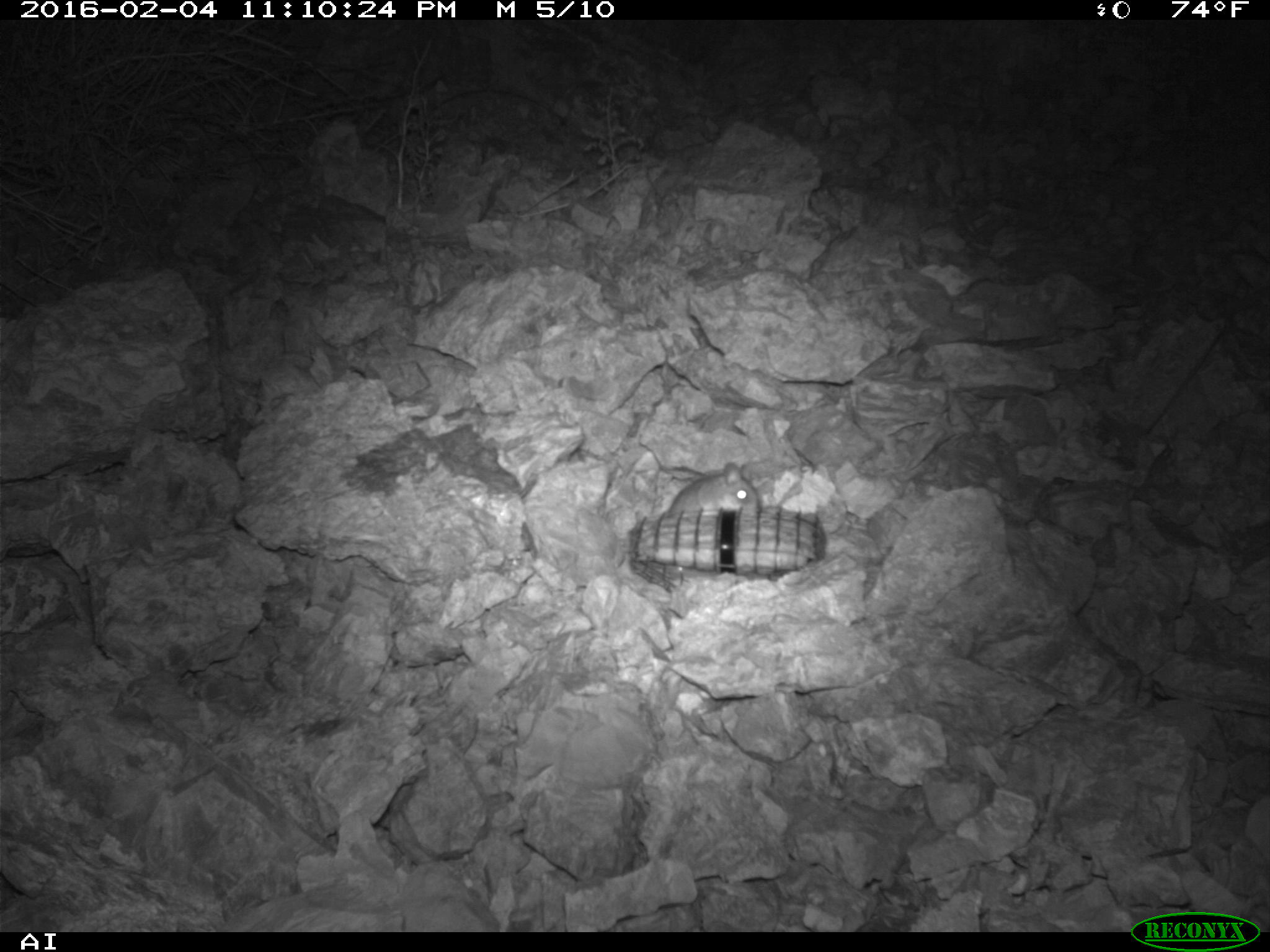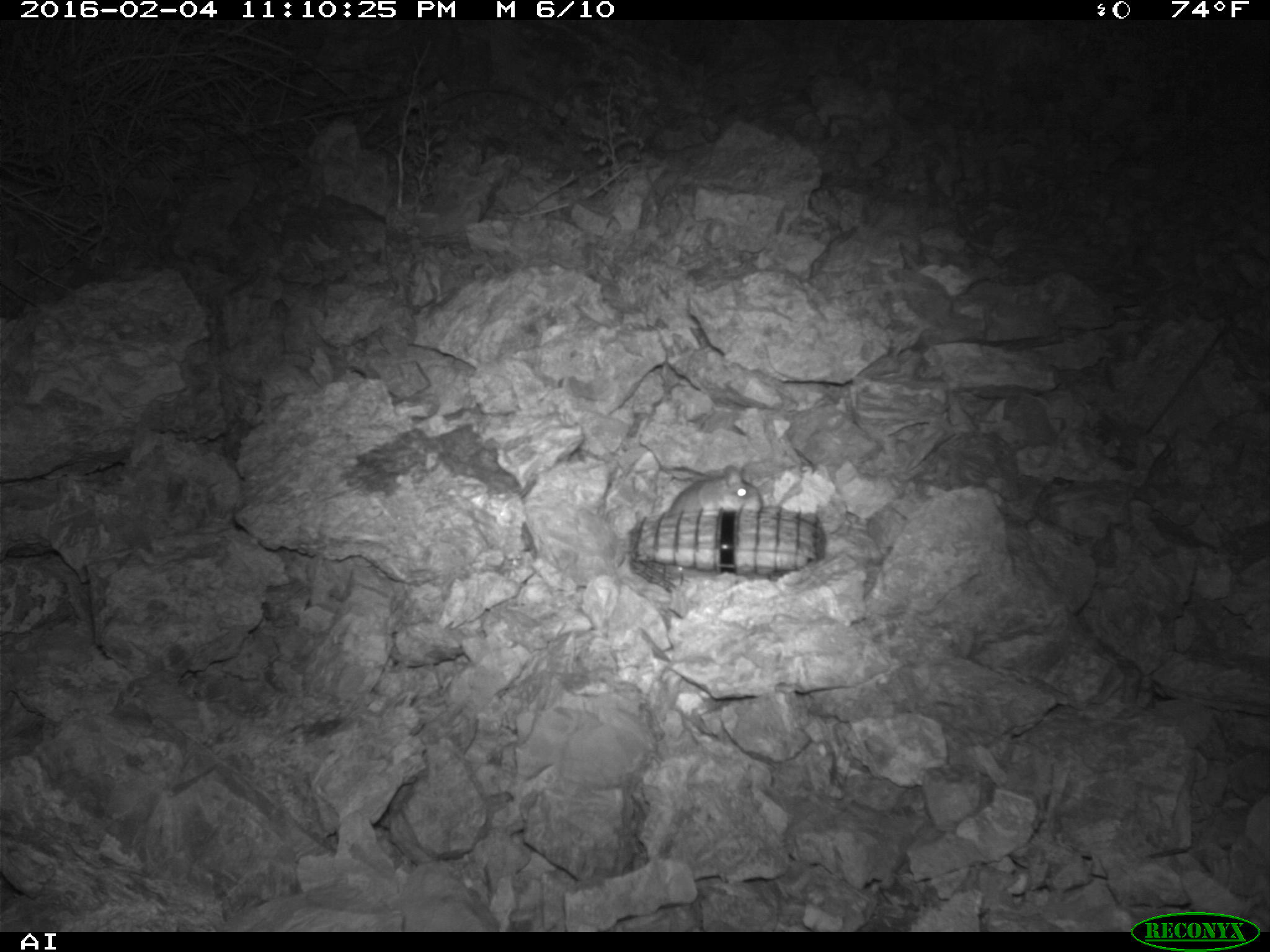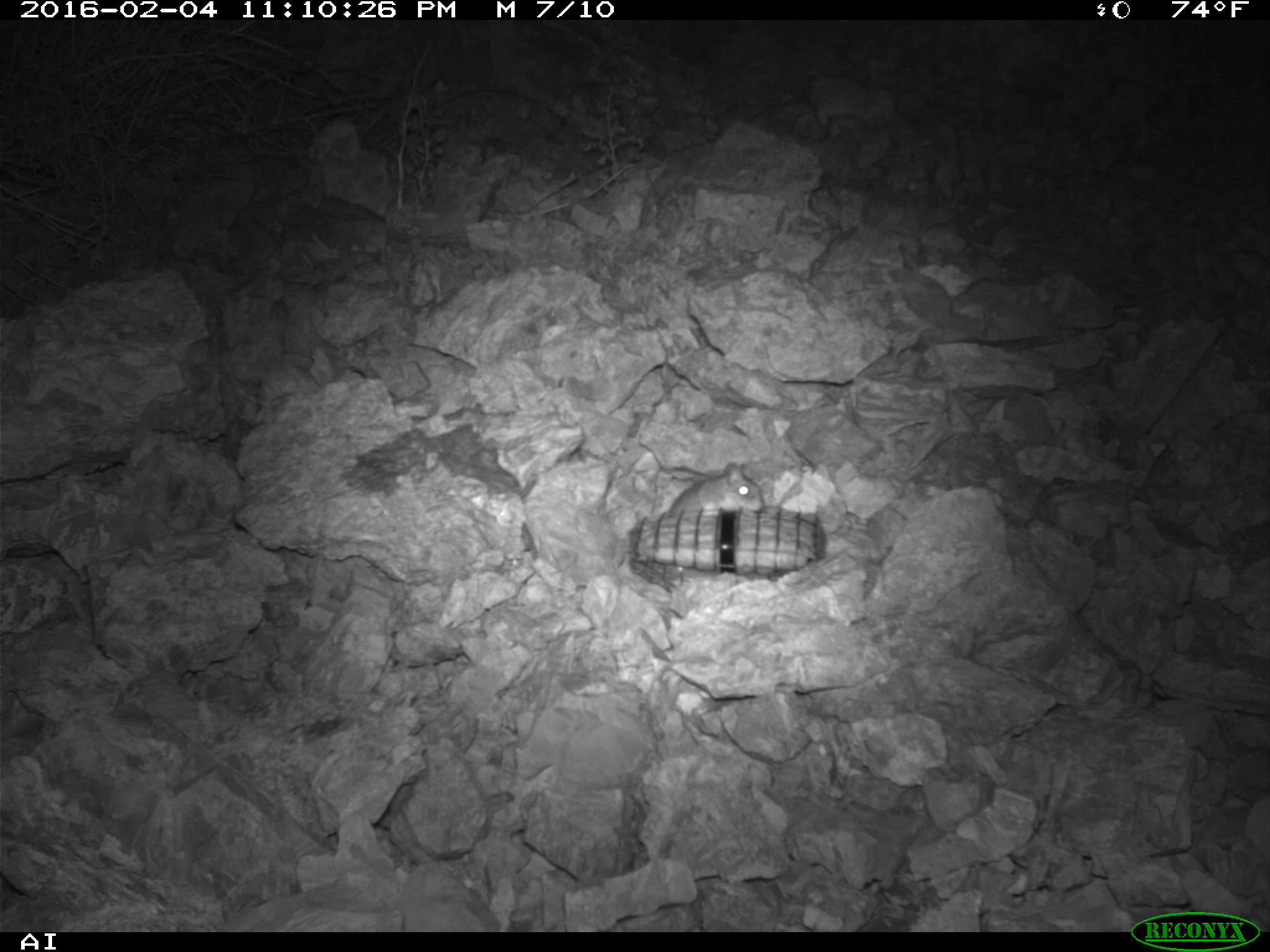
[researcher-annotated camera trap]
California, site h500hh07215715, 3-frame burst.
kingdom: Animalia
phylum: Chordata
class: Mammalia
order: Rodentia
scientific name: Rodentia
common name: rodent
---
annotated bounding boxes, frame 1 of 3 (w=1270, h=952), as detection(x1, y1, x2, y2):
rodent: detection(670, 462, 759, 511)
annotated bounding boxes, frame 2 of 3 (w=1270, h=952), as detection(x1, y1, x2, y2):
rodent: detection(661, 463, 762, 516)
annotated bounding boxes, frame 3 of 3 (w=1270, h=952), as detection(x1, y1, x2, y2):
rodent: detection(668, 463, 765, 516)